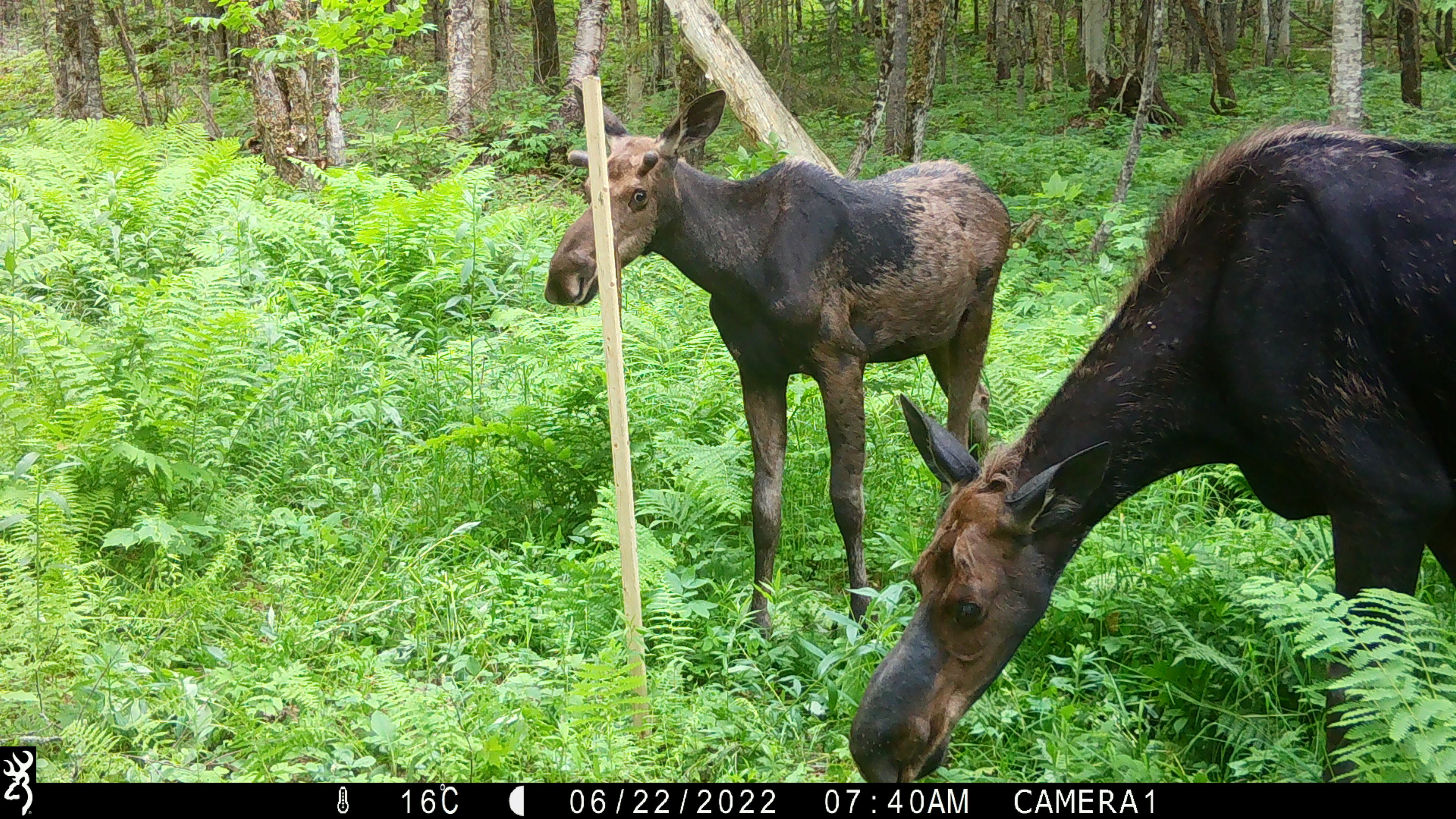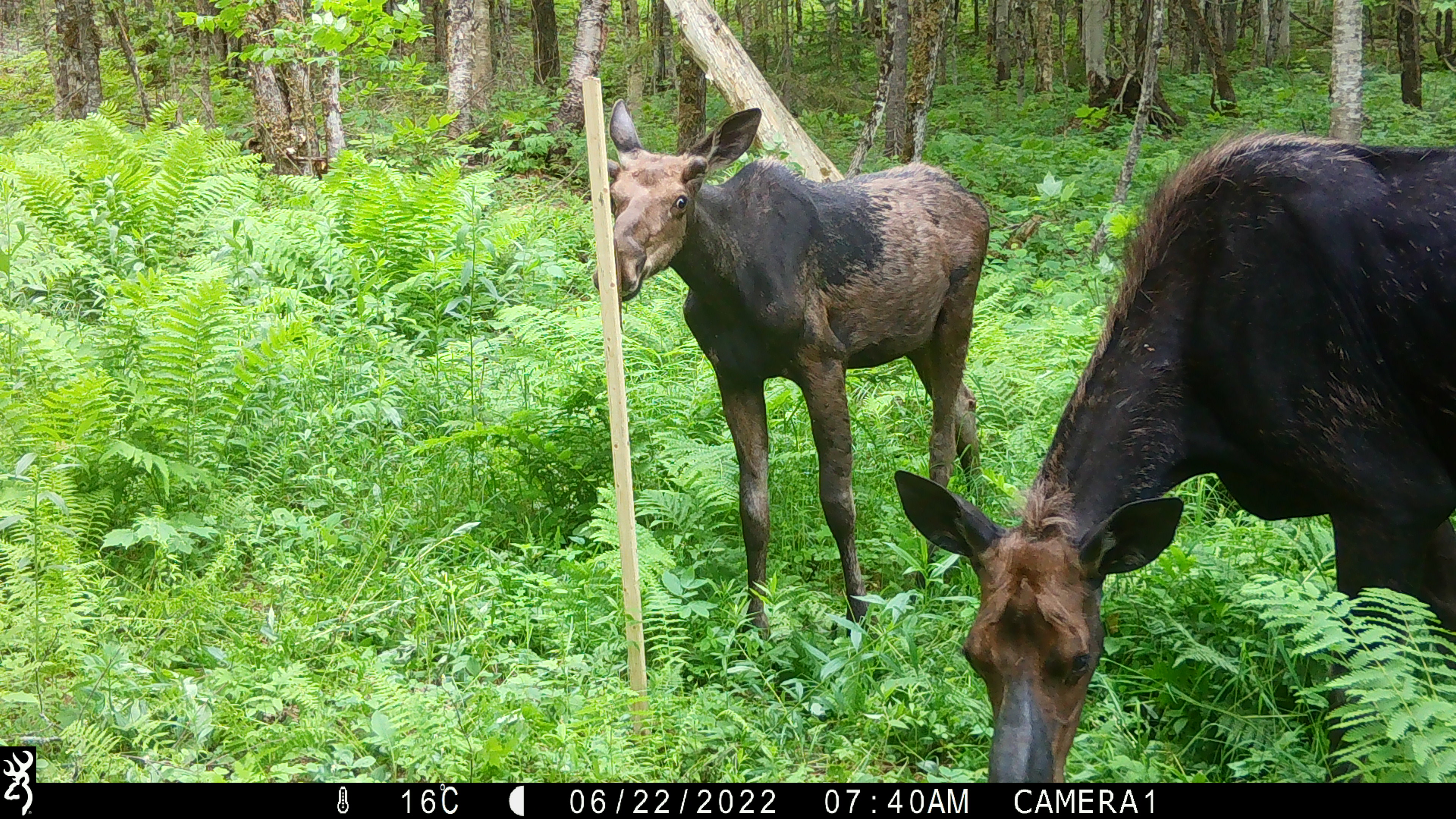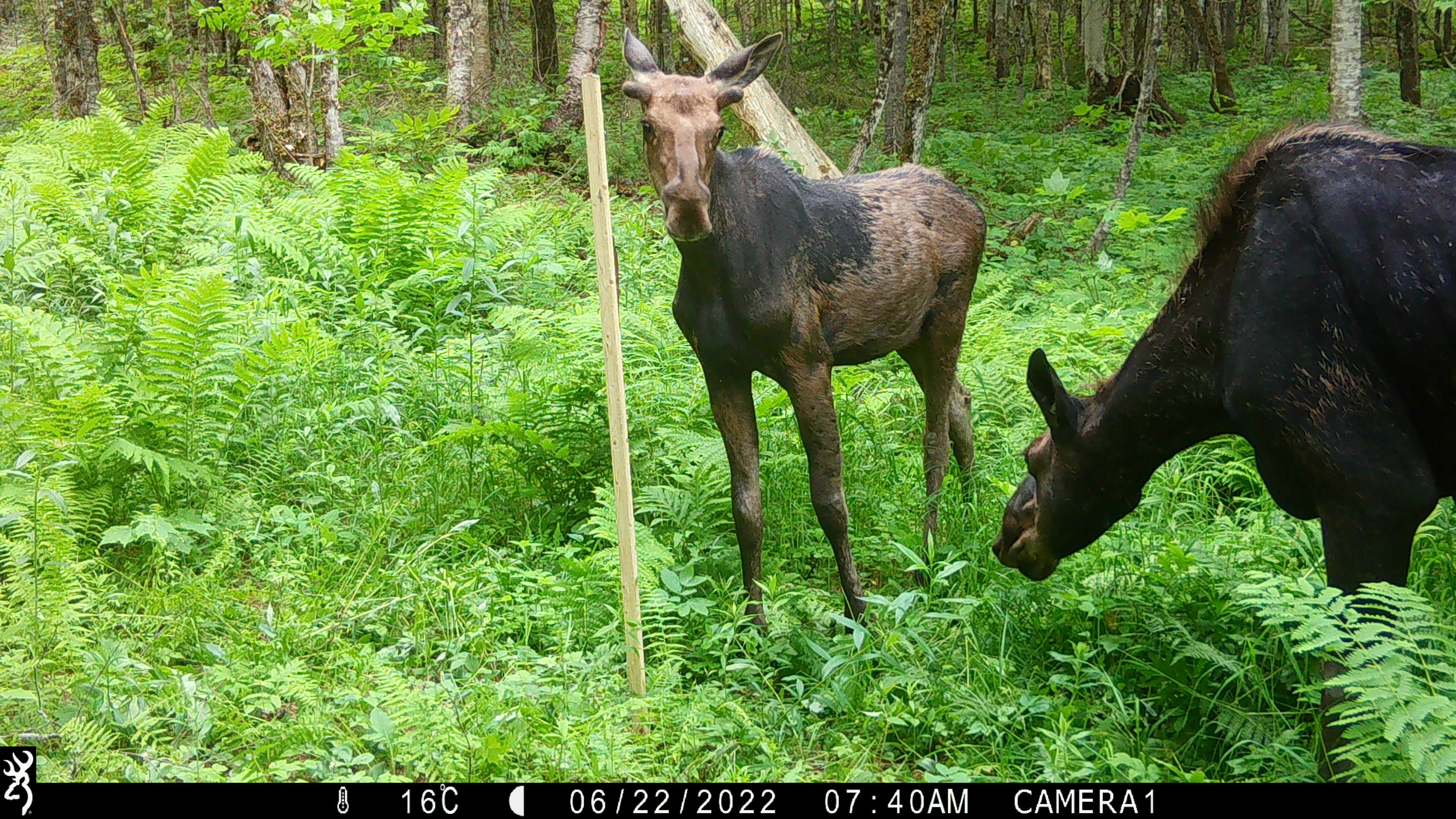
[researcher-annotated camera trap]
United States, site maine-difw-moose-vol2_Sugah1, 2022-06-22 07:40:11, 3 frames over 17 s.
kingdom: Animalia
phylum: Chordata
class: Mammalia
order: Artiodactyla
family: Cervidae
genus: Alces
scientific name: Alces alces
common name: moose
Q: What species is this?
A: Moose (Alces alces).